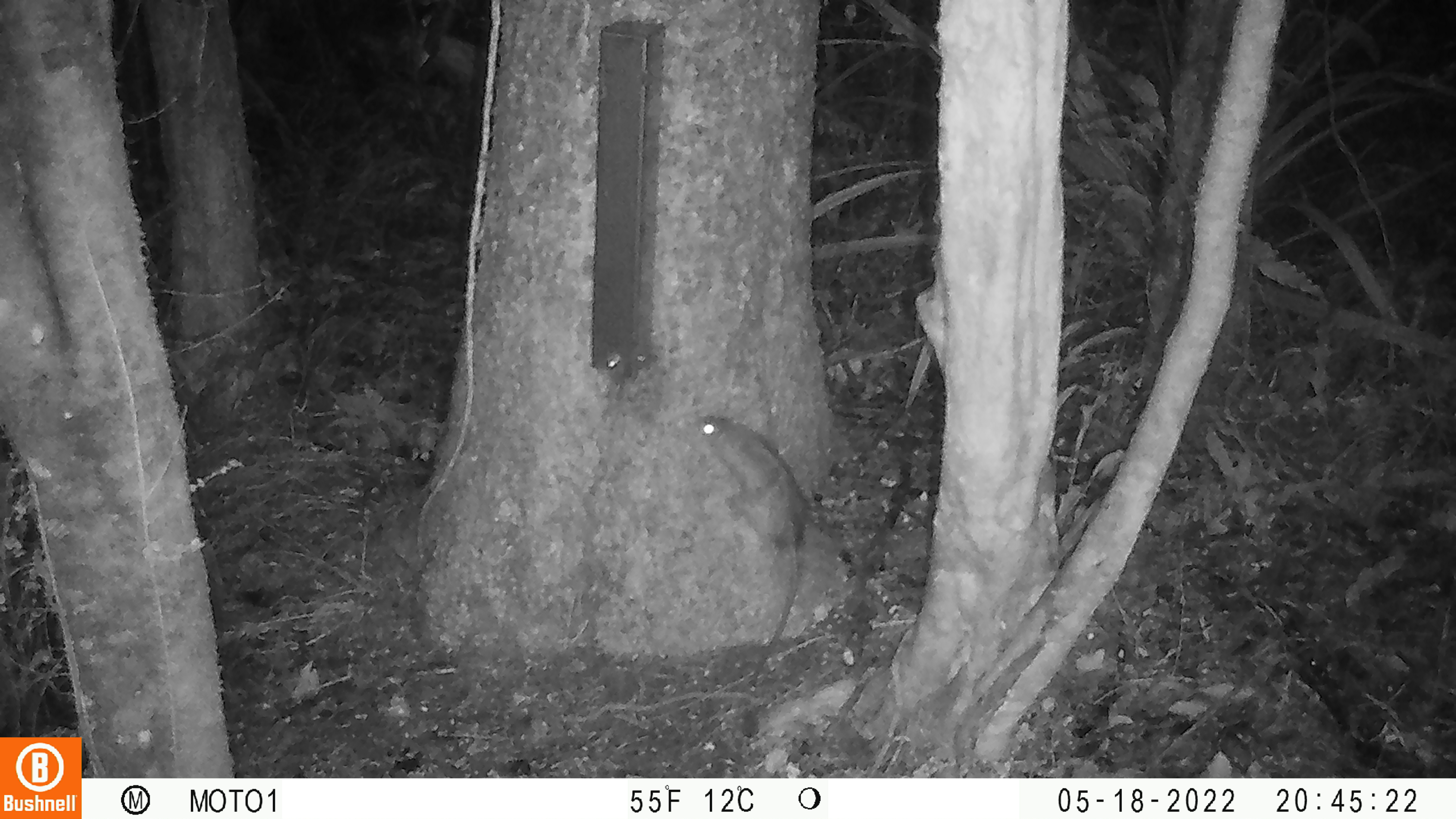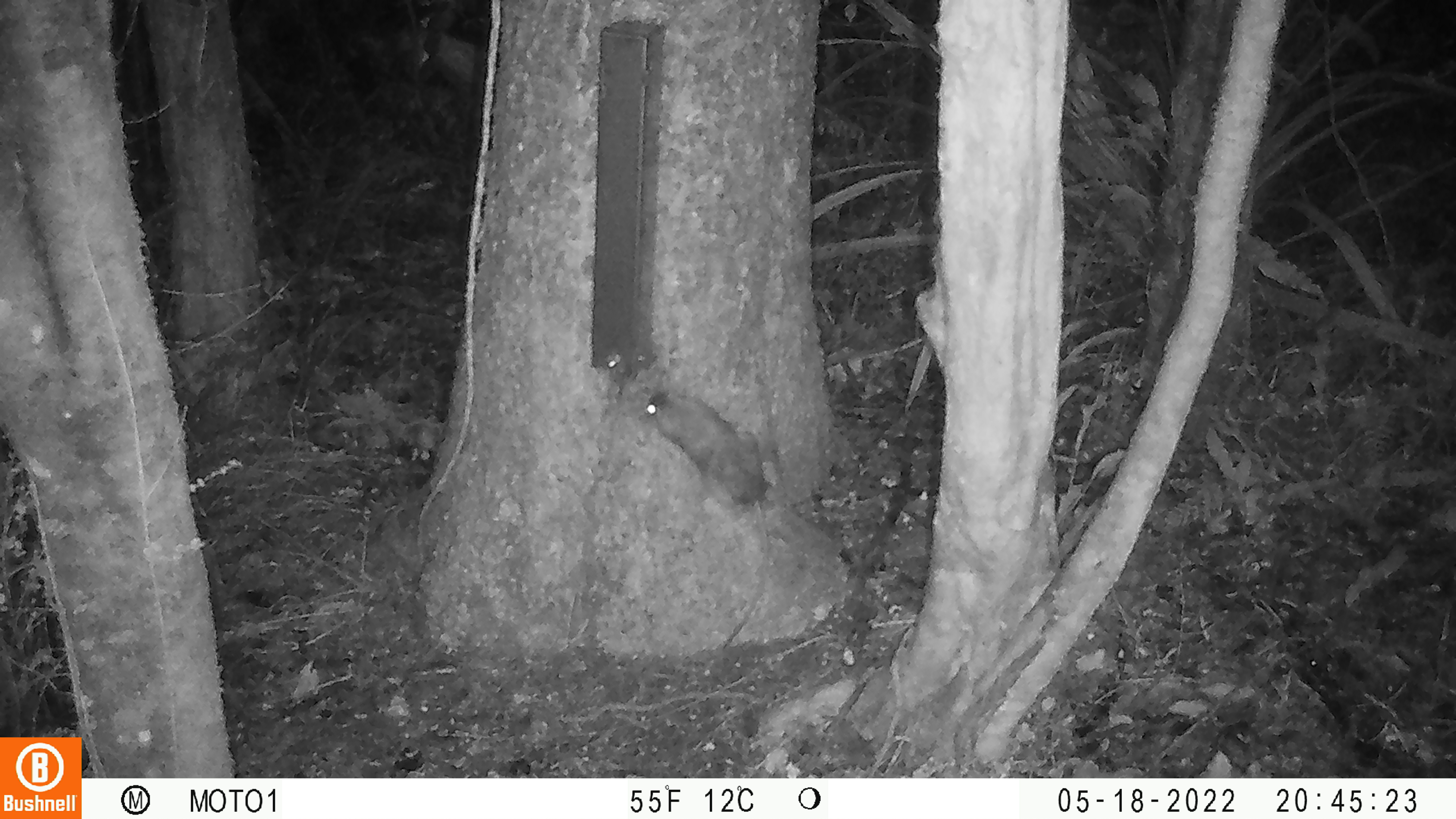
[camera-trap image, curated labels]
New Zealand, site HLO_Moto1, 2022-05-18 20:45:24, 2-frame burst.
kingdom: Animalia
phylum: Chordata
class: Mammalia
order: Rodentia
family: Muridae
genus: Rattus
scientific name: Rattus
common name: rat